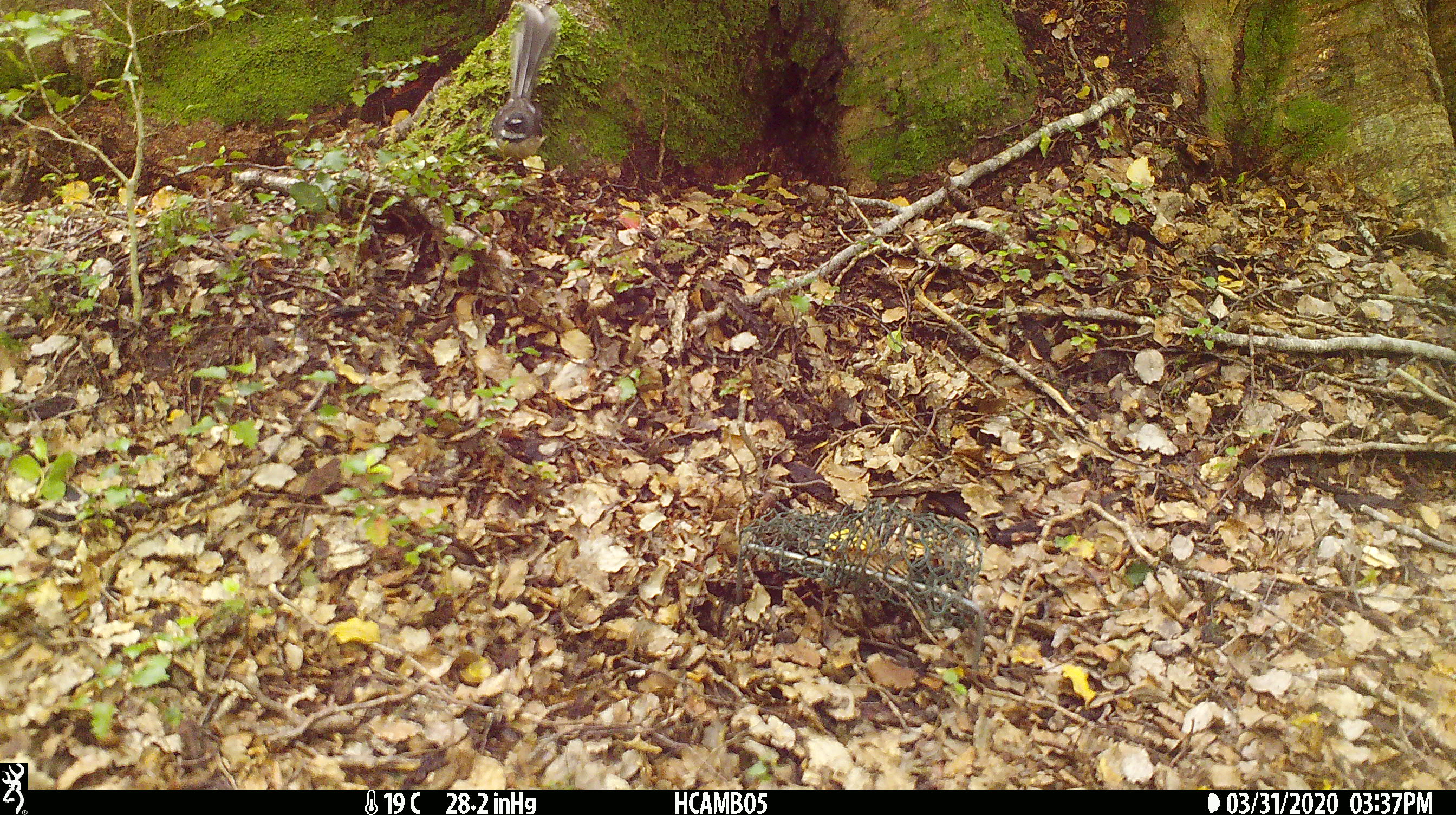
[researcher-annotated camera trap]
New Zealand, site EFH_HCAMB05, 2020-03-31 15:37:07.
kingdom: Animalia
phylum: Chordata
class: Aves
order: Passeriformes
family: Rhipiduridae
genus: Rhipidura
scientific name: Rhipidura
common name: fantails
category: fantail